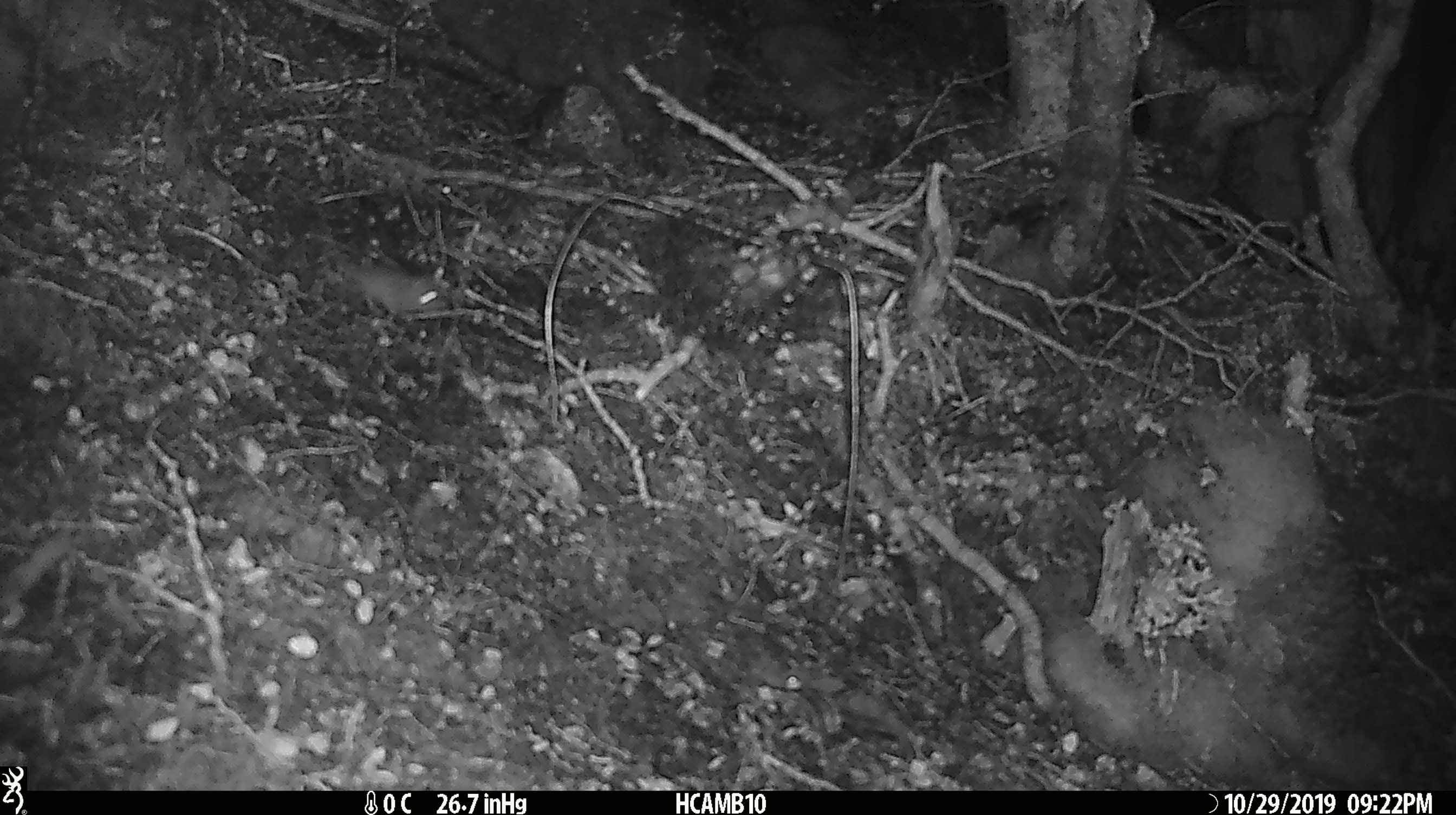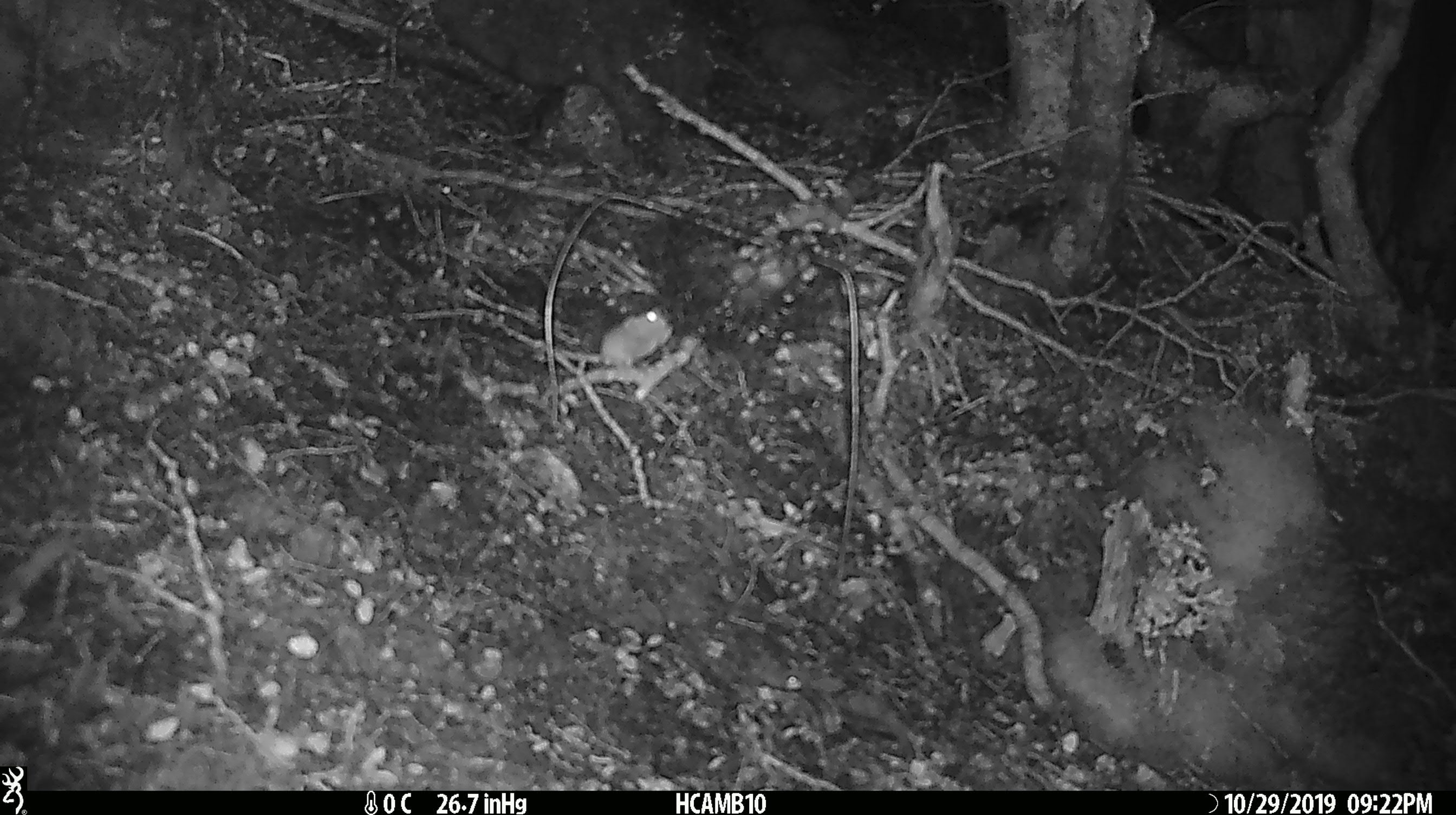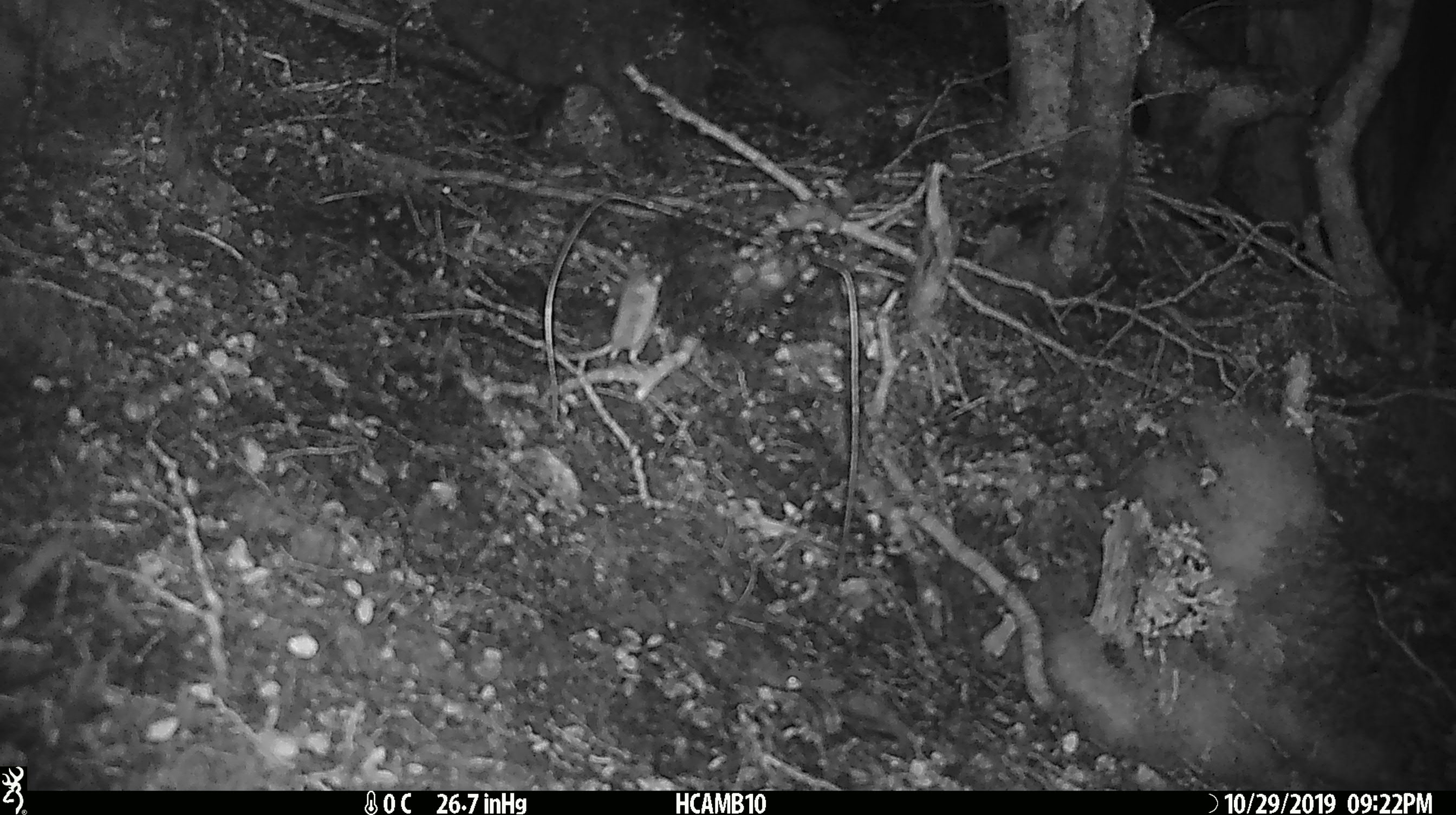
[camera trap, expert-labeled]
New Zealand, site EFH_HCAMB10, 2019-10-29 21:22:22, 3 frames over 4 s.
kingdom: Animalia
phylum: Chordata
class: Mammalia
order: Rodentia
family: Muridae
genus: Mus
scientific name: Mus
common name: mouse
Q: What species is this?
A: Mouse (Mus).